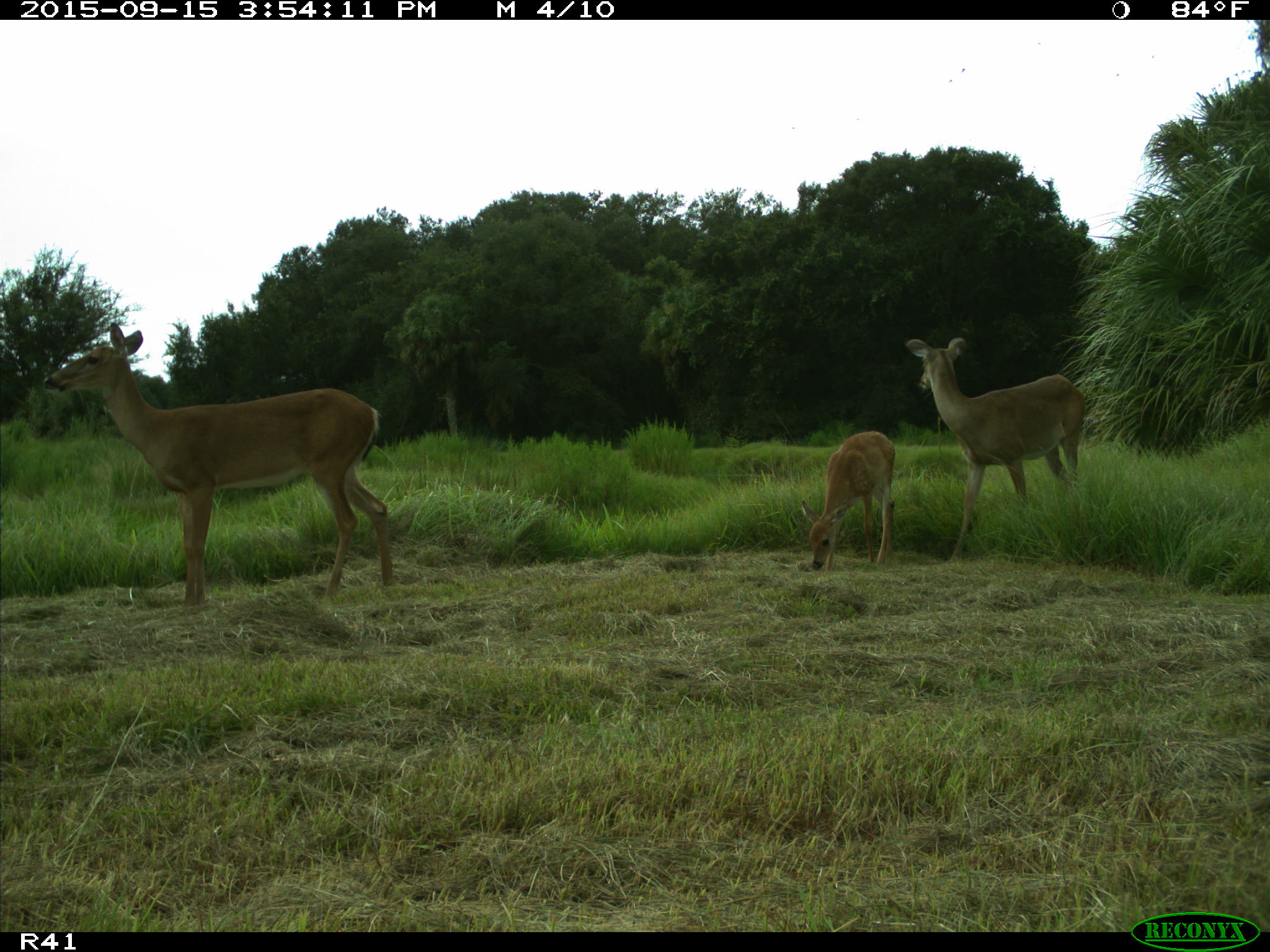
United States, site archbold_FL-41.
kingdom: Animalia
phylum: Chordata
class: Mammalia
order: Artiodactyla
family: Cervidae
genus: Odocoileus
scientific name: Odocoileus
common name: deer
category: unidentified deer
Unidentified deer (deer) (Odocoileus).